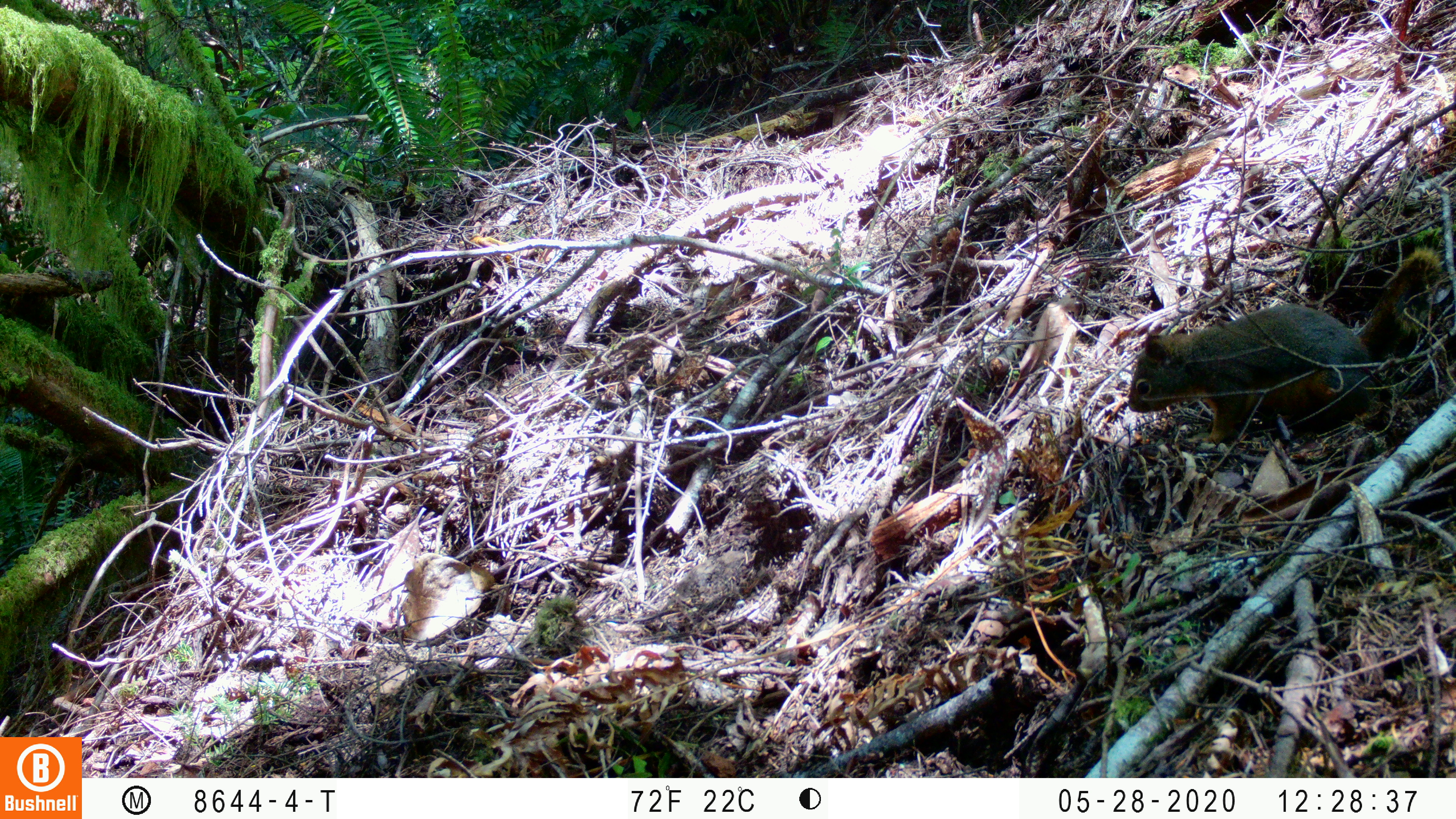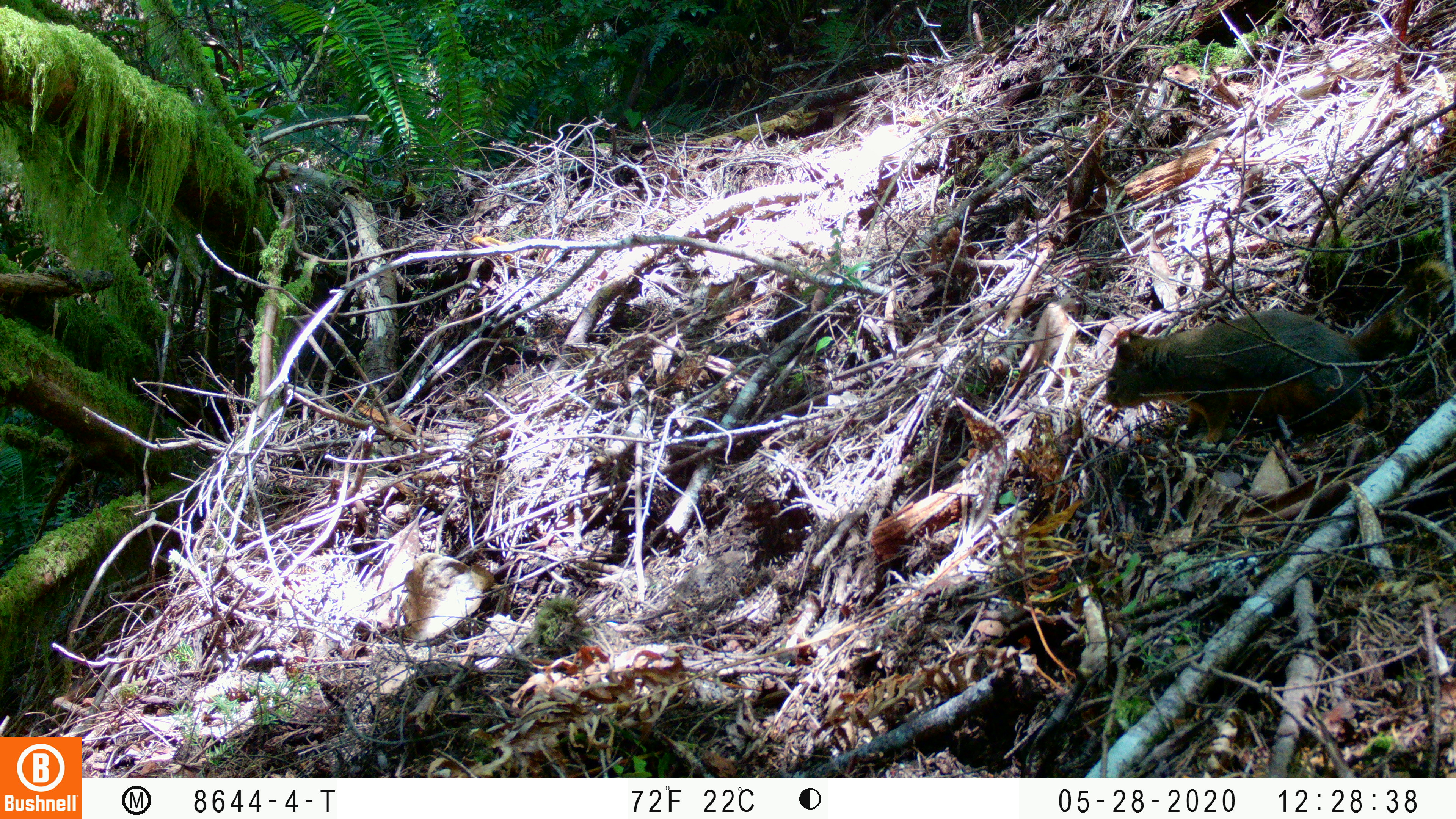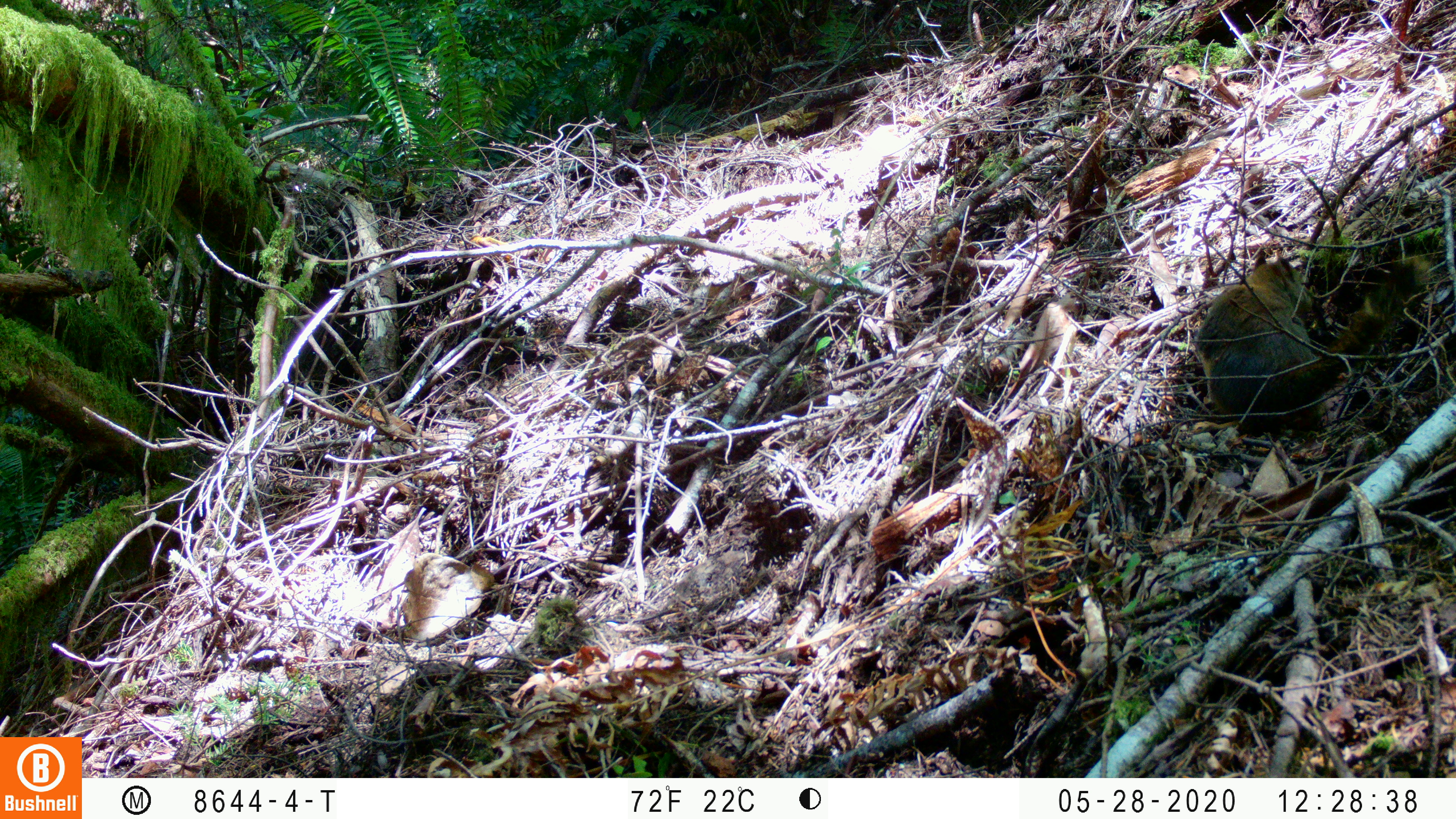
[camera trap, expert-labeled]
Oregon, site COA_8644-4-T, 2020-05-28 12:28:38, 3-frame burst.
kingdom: Animalia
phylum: Chordata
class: Mammalia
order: Rodentia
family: Sciuridae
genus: Tamiasciurus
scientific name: Tamiasciurus douglasii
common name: douglas squirrel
Douglas squirrel (Tamiasciurus douglasii).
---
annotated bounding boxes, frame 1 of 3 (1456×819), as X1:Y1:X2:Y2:
douglas squirrel: 1123:242:1445:456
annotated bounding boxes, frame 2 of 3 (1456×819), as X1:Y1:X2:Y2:
douglas squirrel: 1094:263:1451:453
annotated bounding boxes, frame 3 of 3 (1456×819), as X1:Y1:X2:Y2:
douglas squirrel: 1176:234:1434:443